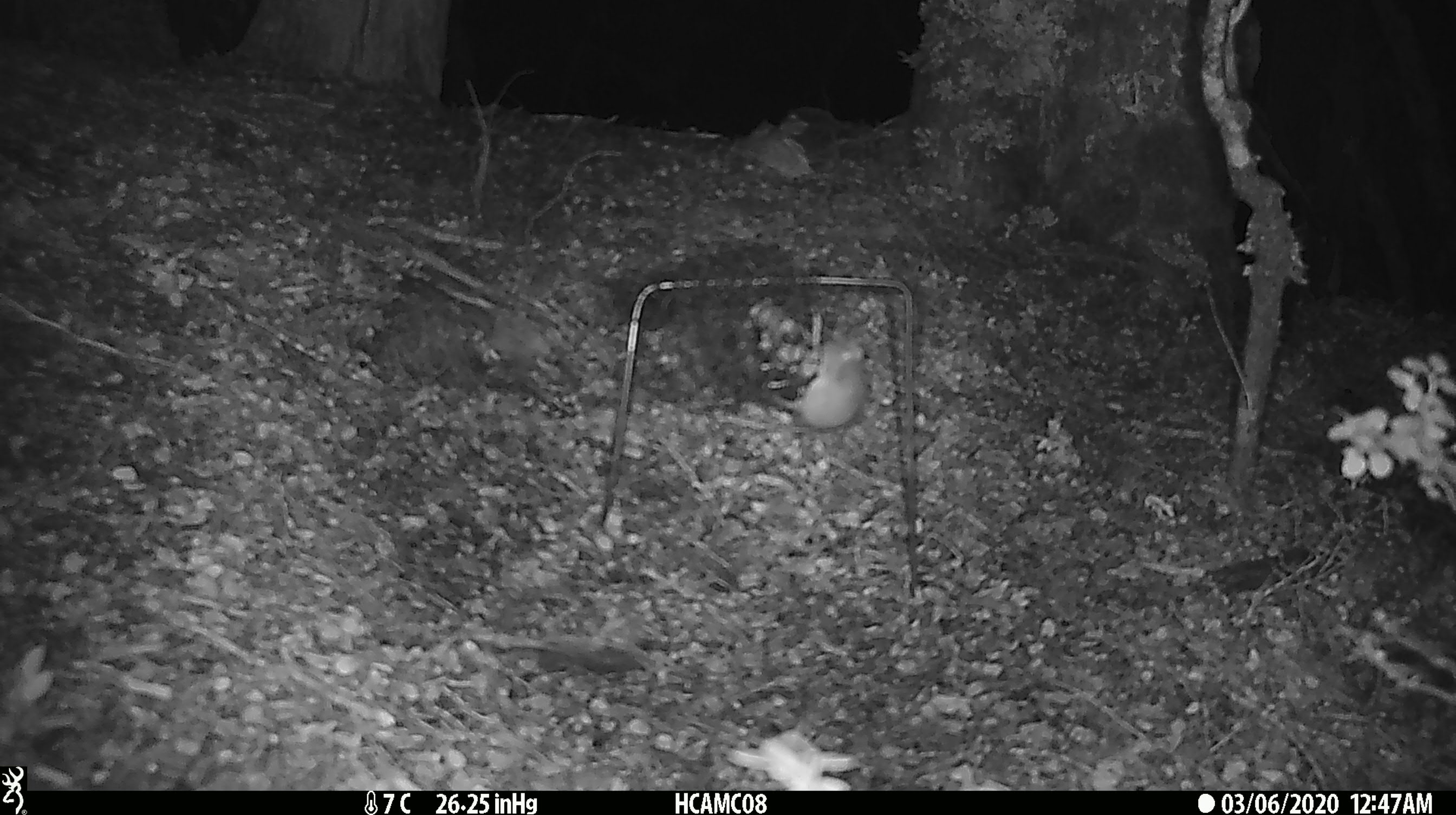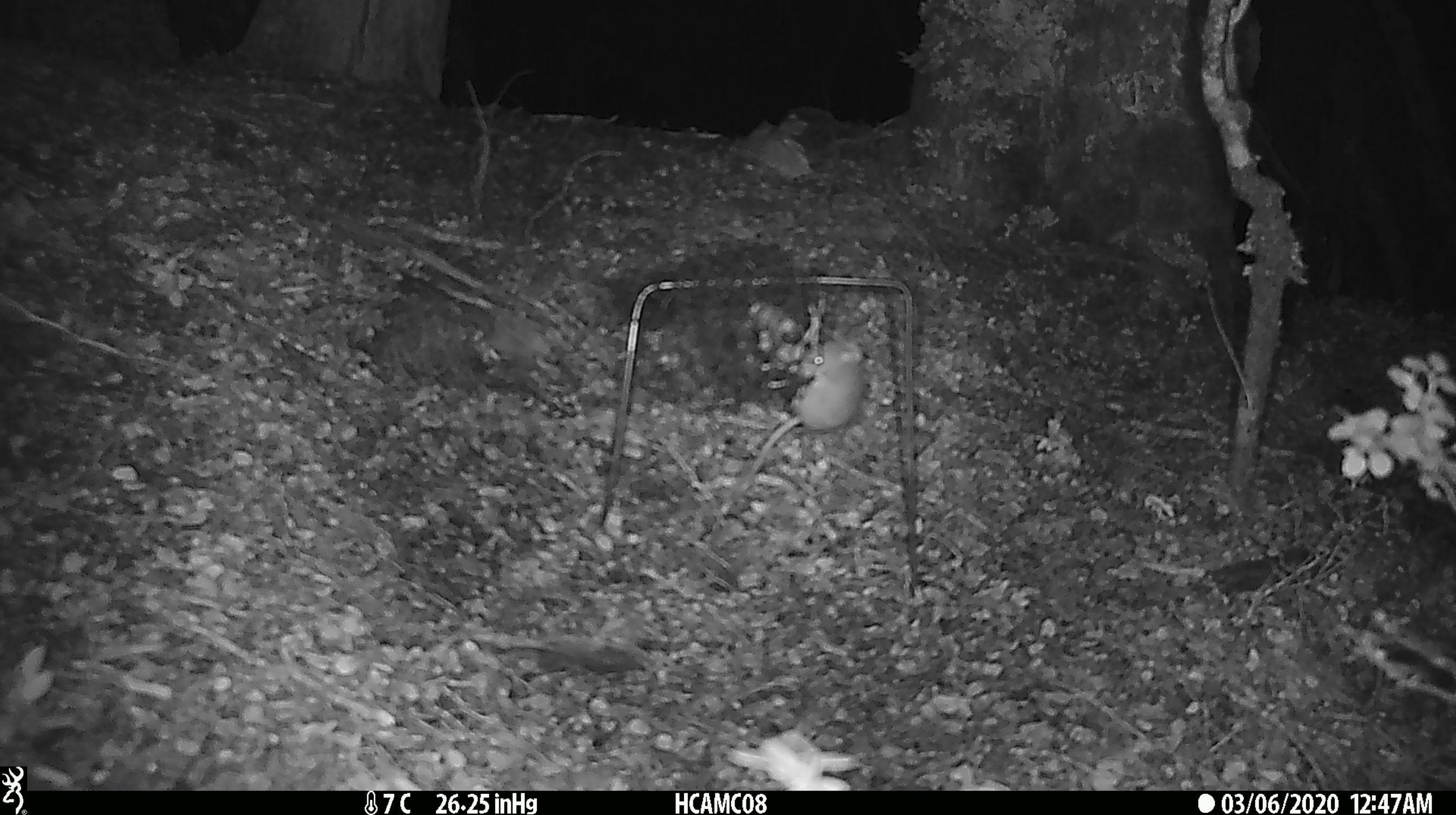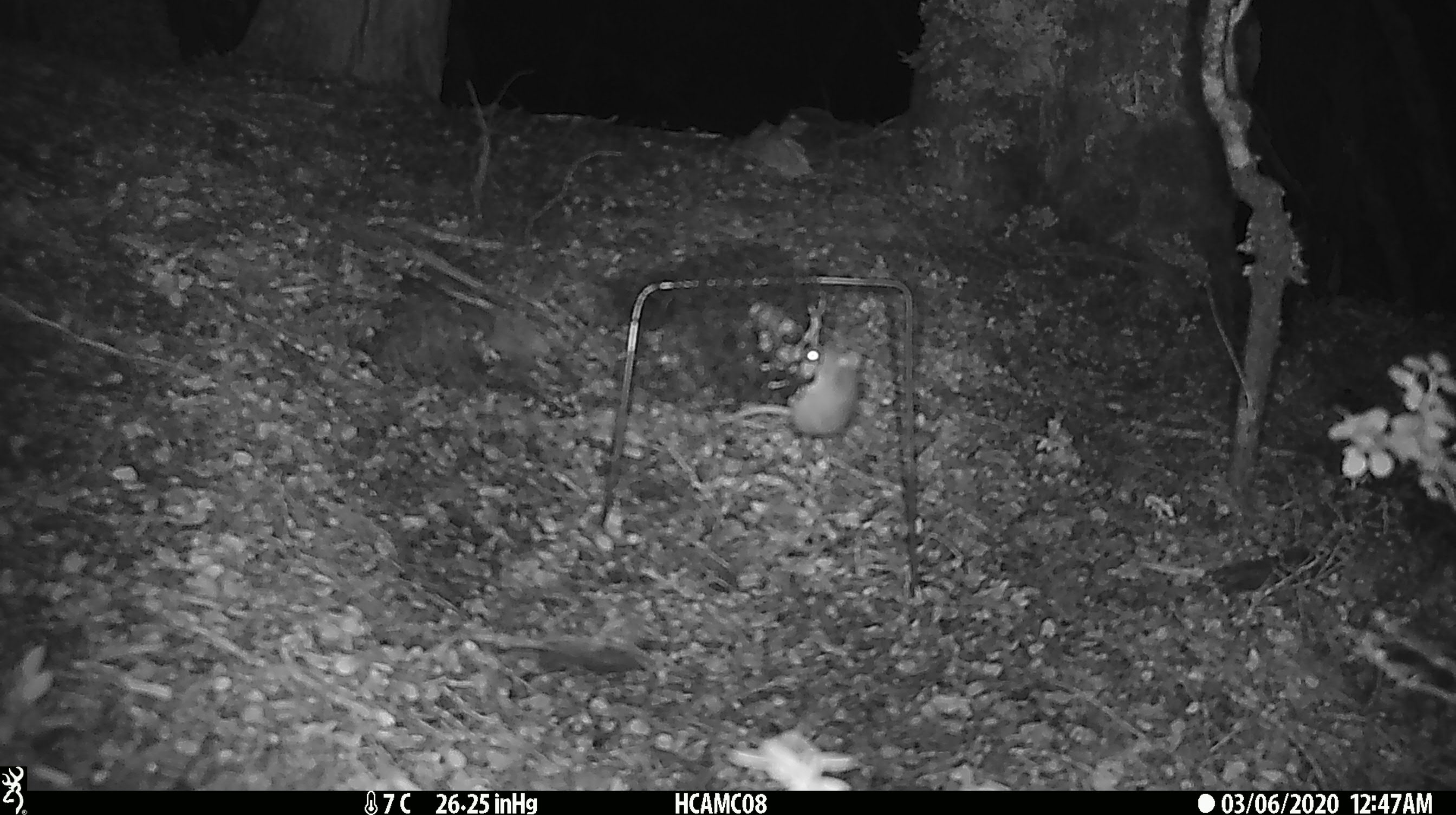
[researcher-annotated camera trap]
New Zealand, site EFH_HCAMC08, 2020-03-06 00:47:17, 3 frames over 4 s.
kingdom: Animalia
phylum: Chordata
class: Mammalia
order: Rodentia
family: Muridae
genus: Mus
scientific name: Mus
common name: mouse